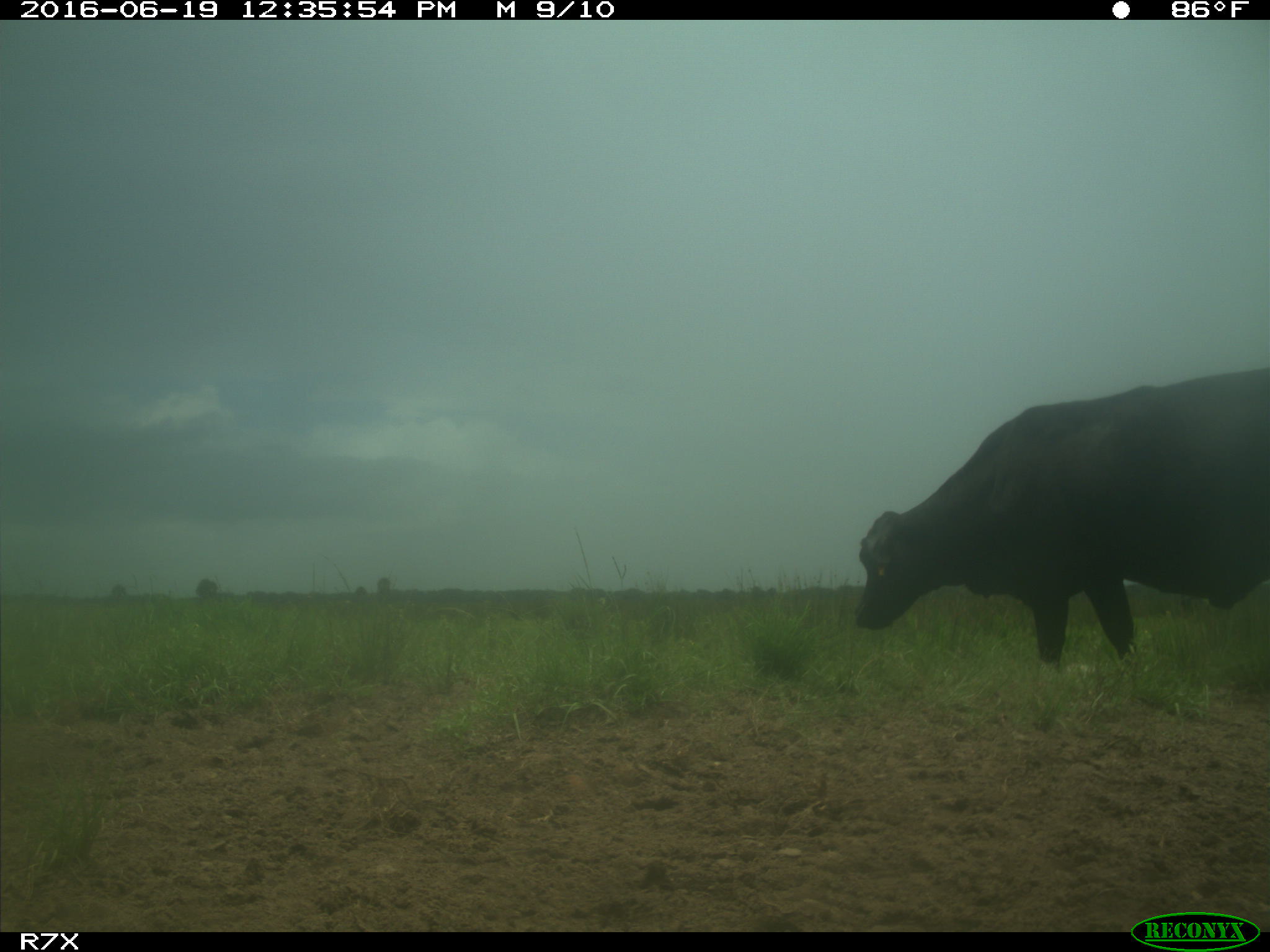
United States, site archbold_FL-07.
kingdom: Animalia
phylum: Chordata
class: Mammalia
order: Artiodactyla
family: Bovidae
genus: Bos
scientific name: Bos taurus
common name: domestic cow